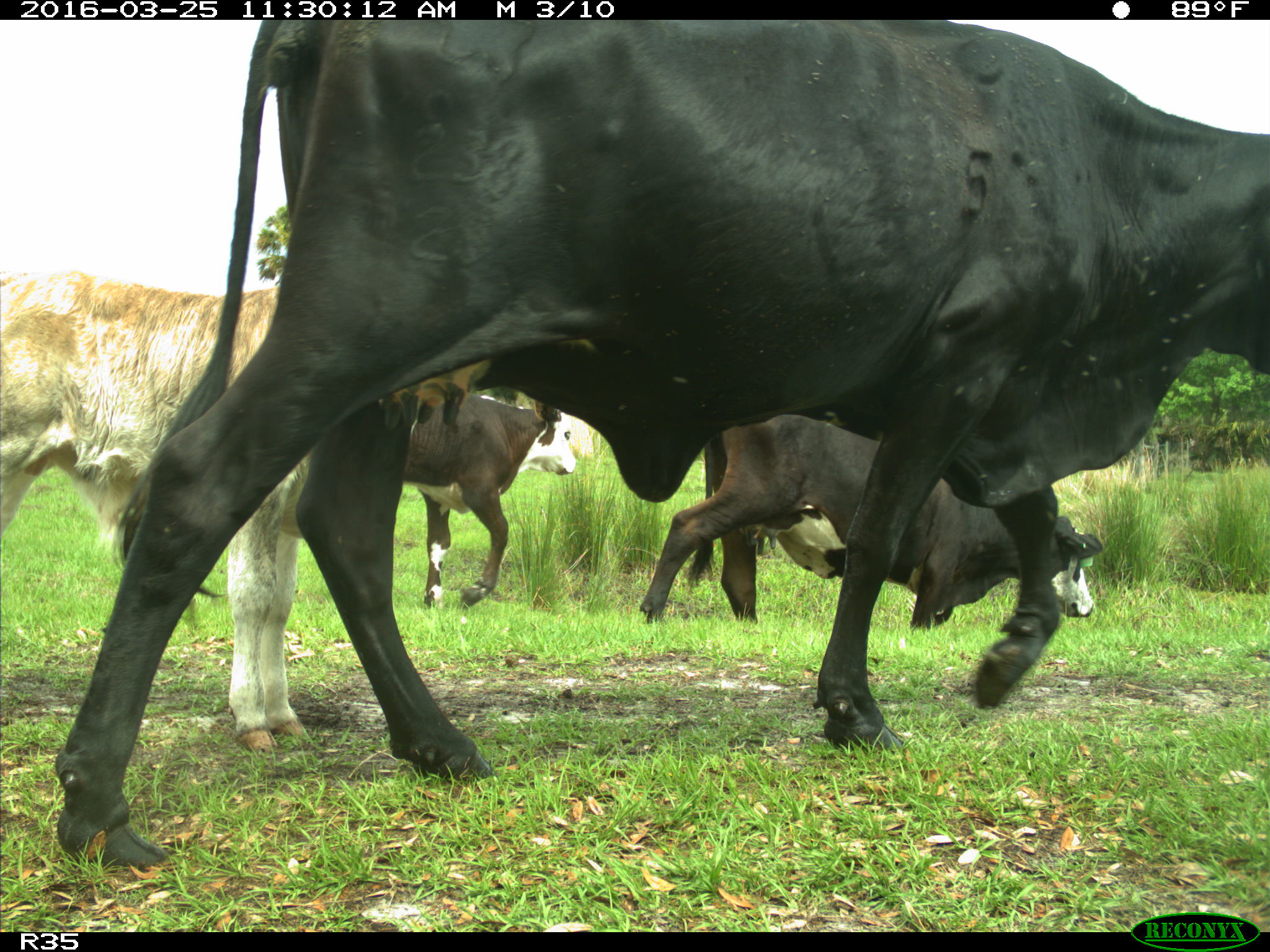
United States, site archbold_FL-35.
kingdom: Animalia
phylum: Chordata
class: Mammalia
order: Artiodactyla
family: Bovidae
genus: Bos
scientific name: Bos taurus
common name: domestic cow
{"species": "Bos taurus (domestic cow)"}